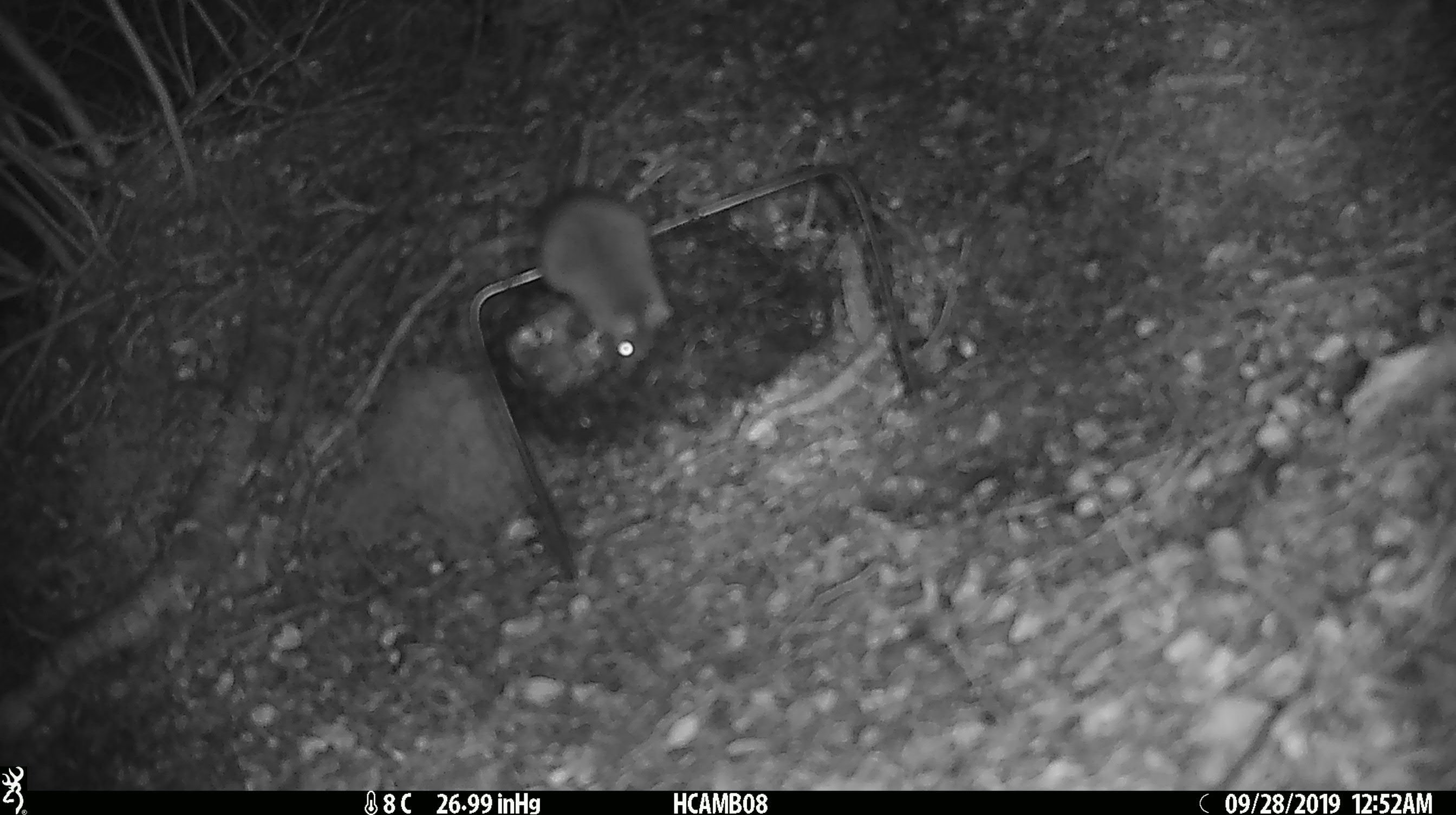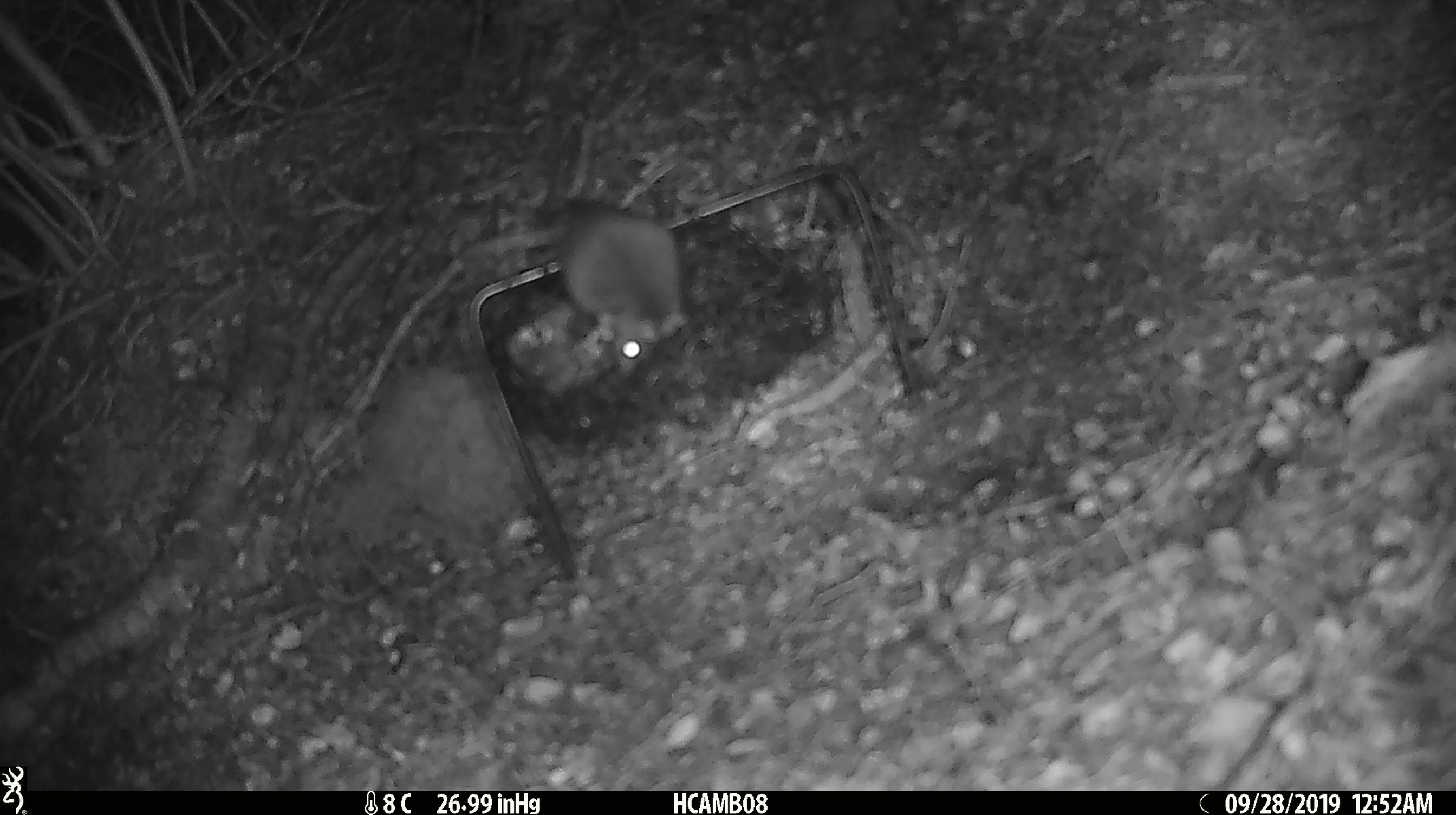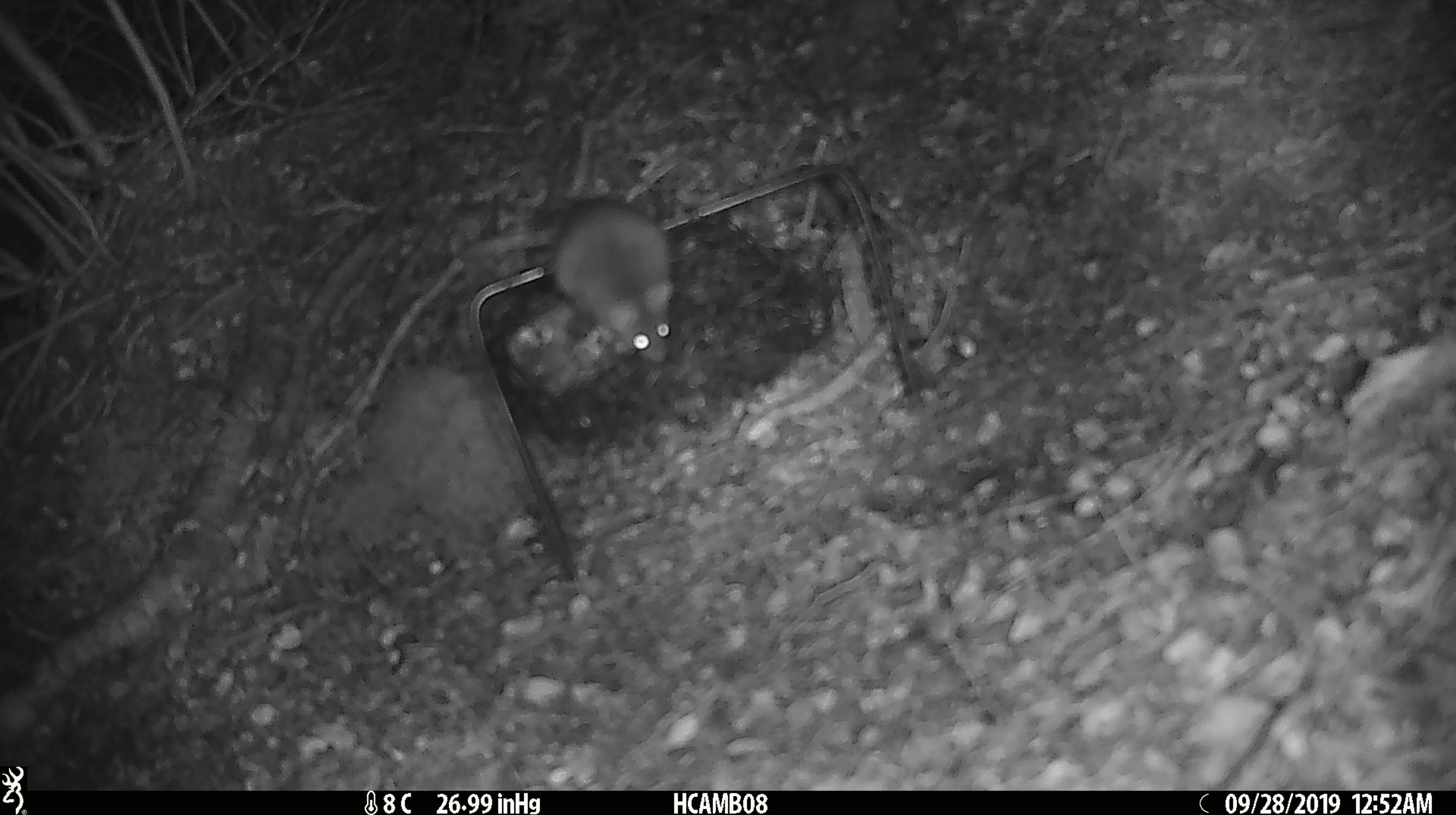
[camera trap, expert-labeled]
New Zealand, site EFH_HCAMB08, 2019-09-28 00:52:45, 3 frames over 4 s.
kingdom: Animalia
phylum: Chordata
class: Mammalia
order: Rodentia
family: Muridae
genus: Mus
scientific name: Mus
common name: mouse